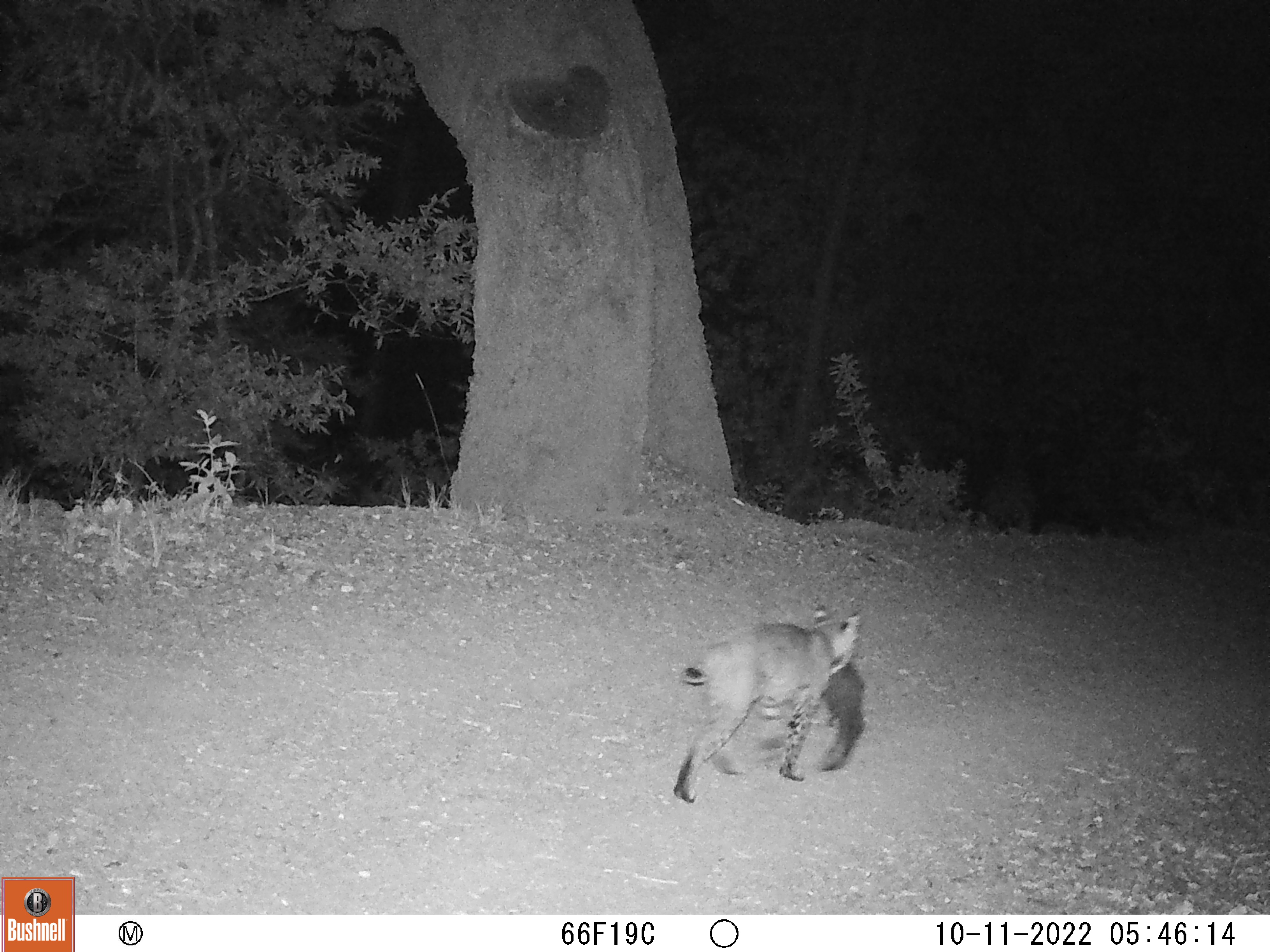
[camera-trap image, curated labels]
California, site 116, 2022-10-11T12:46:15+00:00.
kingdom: Animalia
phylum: Chordata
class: Mammalia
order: Carnivora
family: Felidae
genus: Lynx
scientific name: Lynx rufus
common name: bobcat